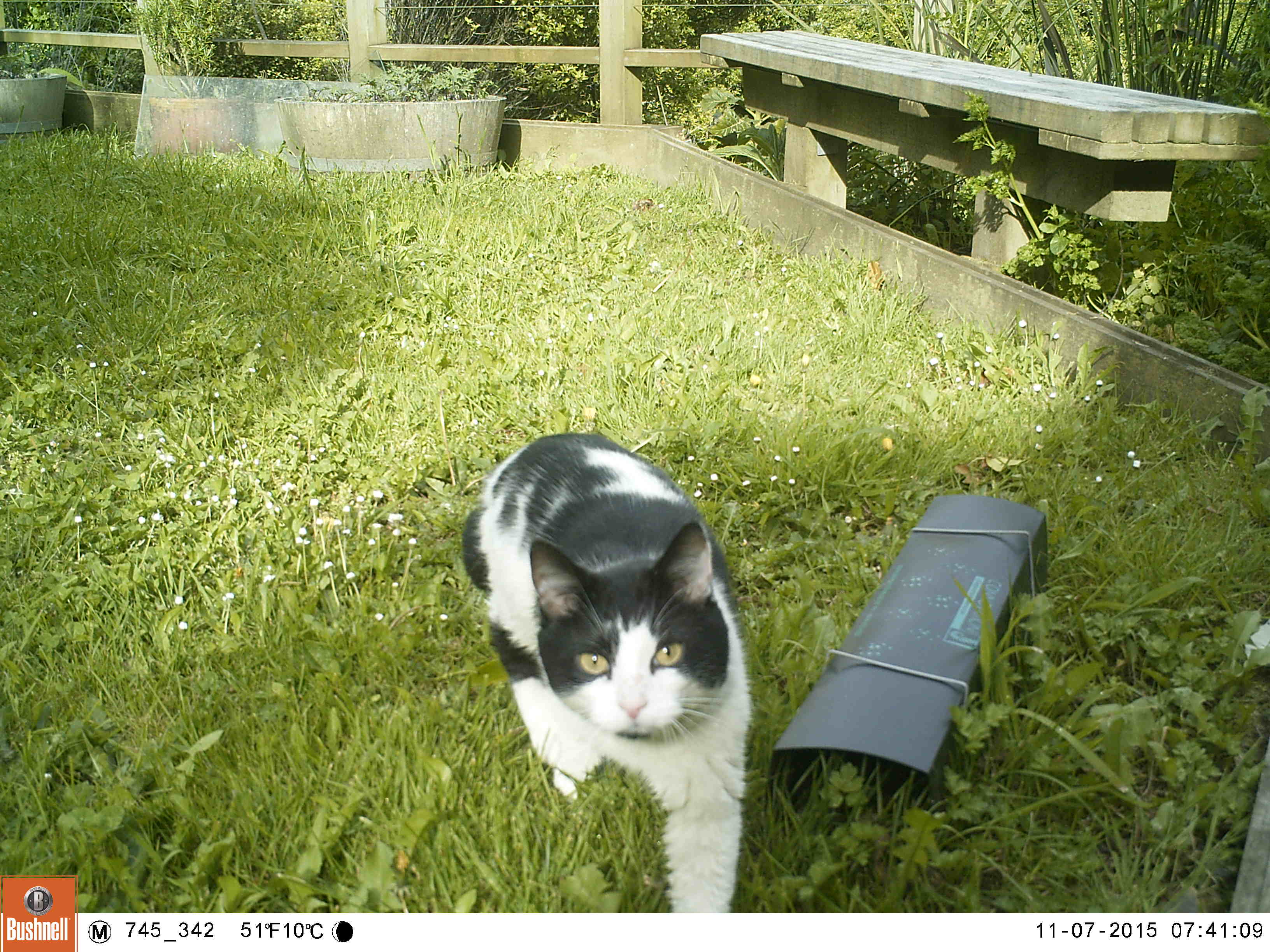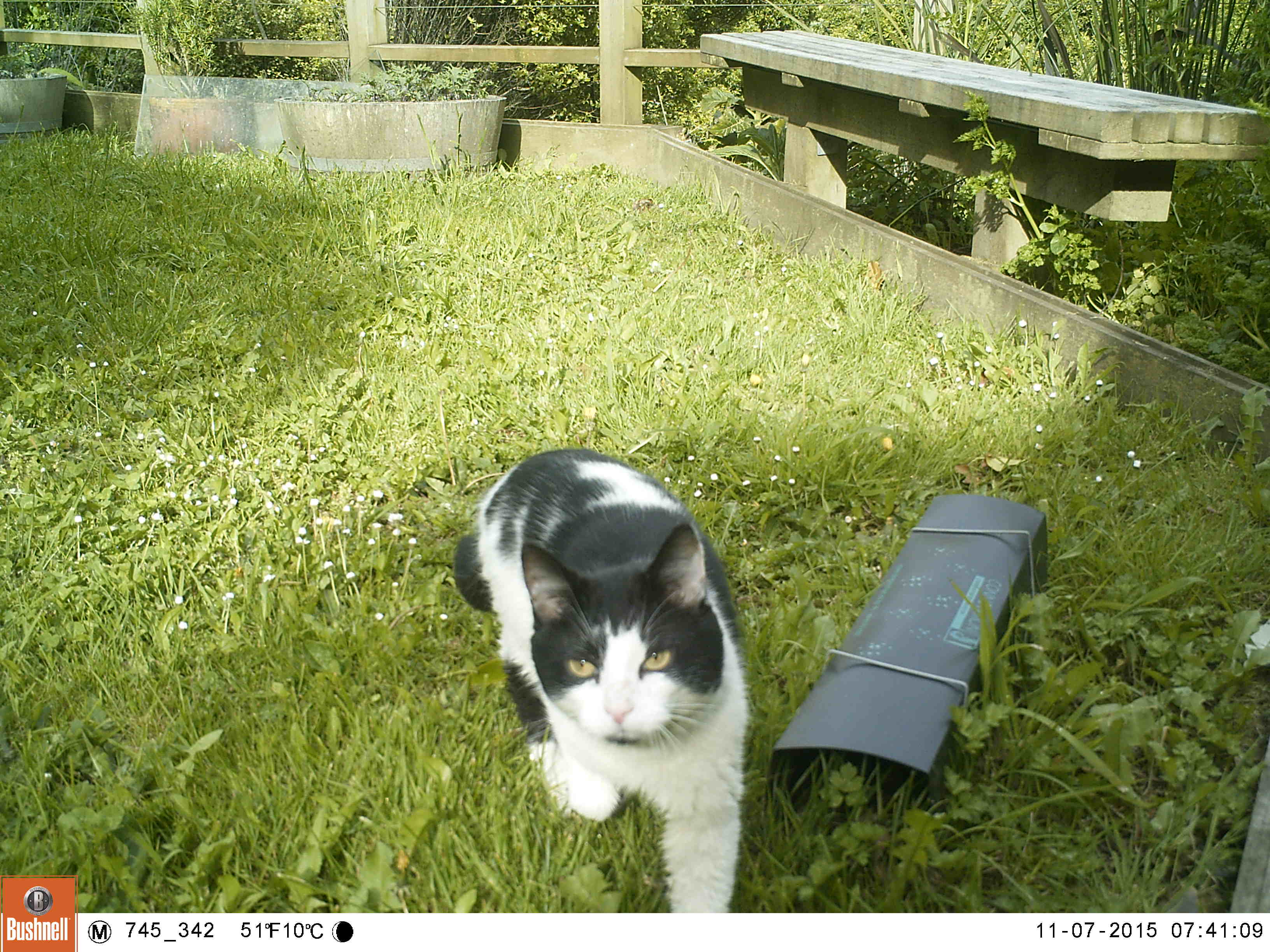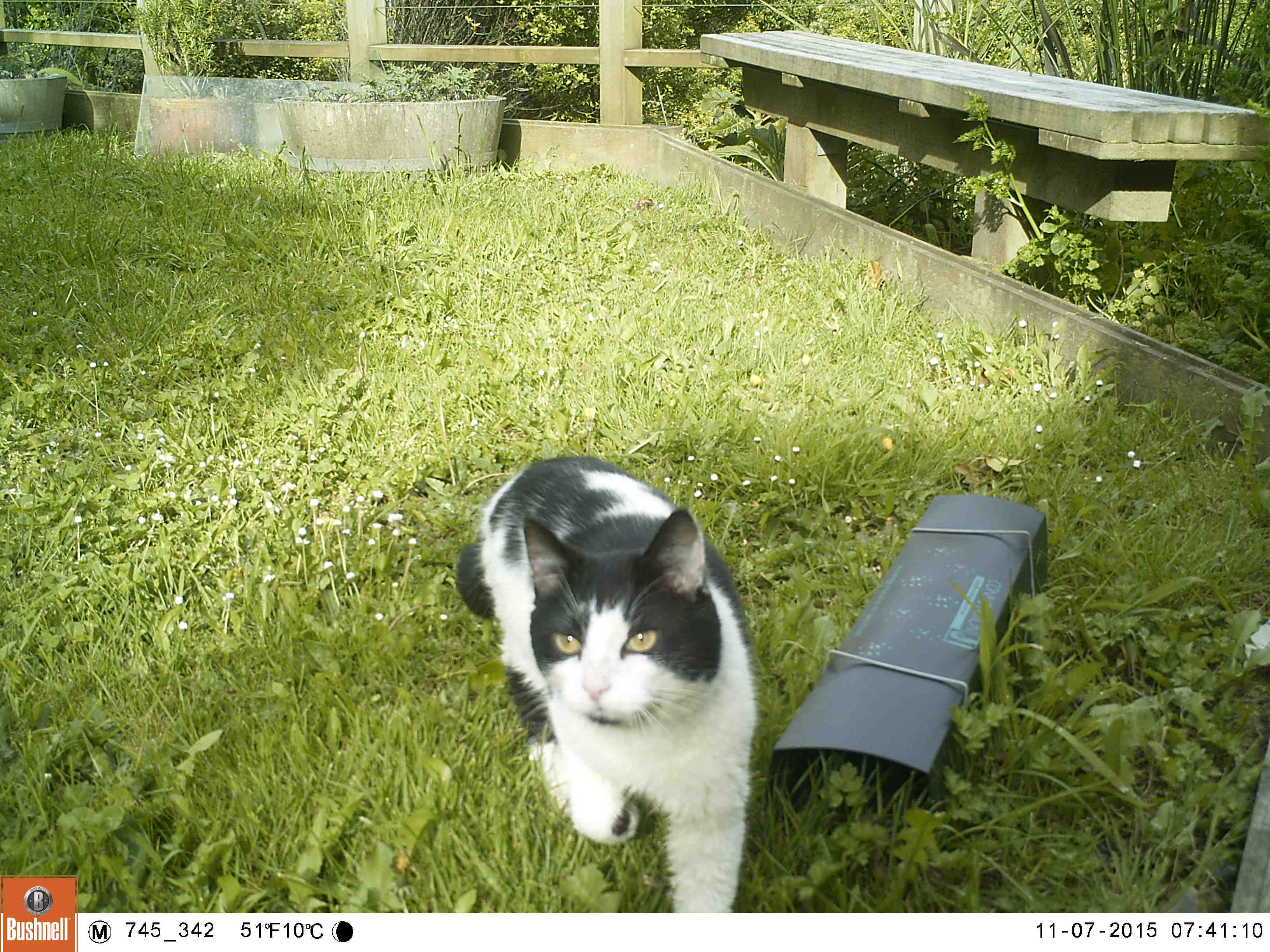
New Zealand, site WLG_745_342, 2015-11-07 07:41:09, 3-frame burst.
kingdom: Animalia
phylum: Chordata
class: Mammalia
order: Carnivora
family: Felidae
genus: Felis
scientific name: Felis catus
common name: domestic cat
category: cat